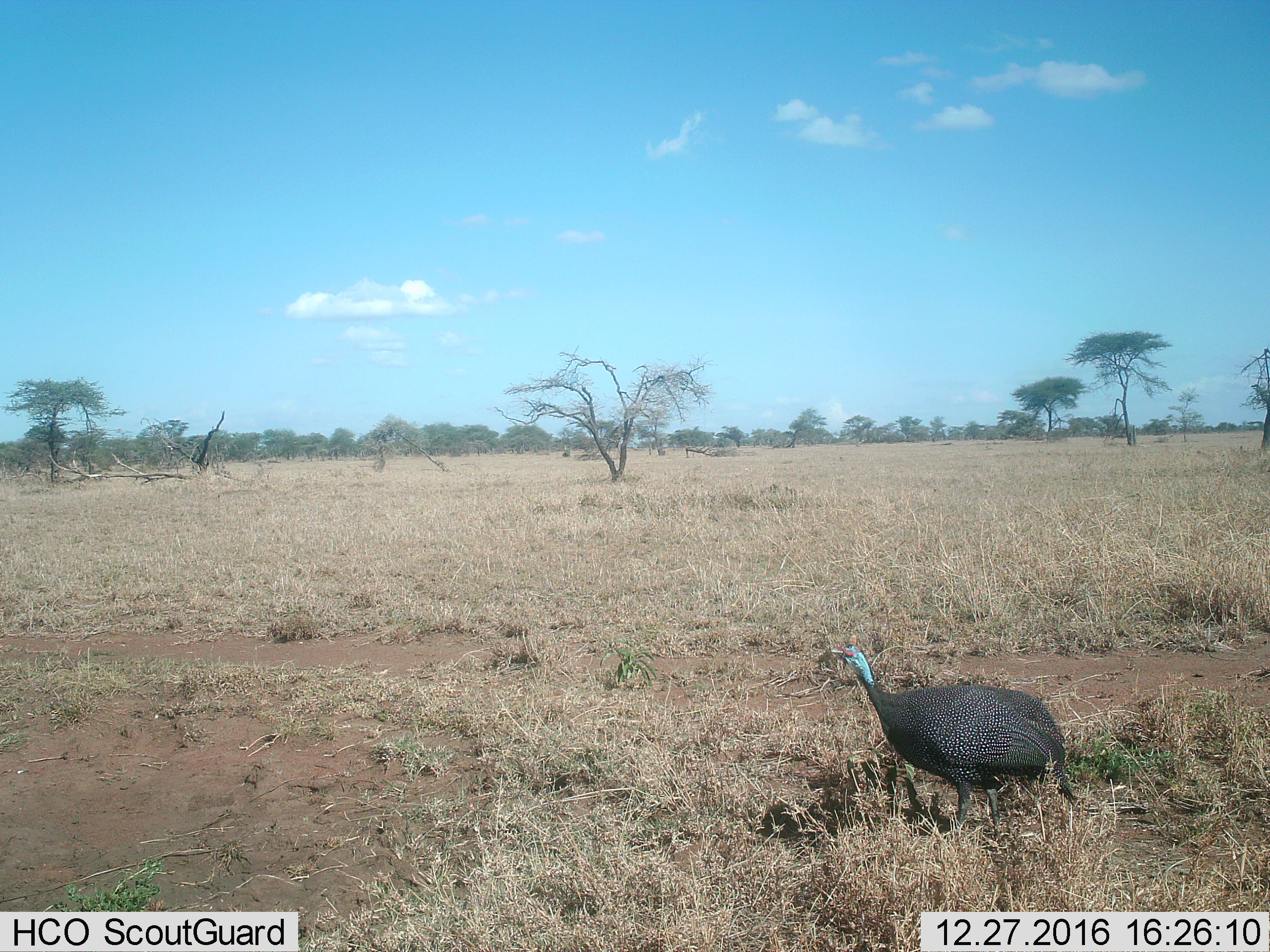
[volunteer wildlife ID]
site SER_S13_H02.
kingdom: Animalia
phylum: Chordata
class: Aves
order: Galliformes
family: Numididae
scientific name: Numididae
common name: guineafowl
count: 1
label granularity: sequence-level